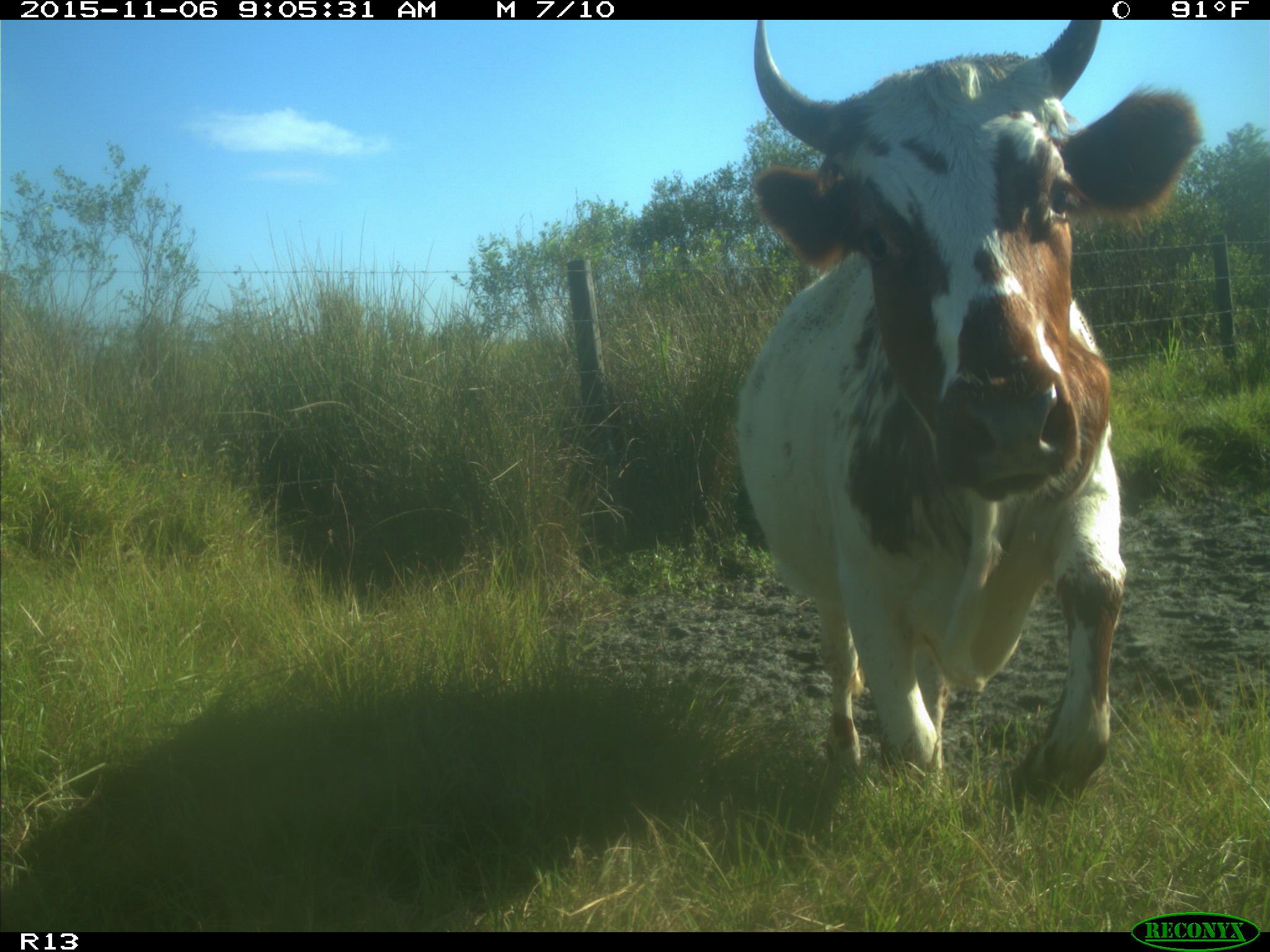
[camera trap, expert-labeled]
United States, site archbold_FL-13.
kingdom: Animalia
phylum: Chordata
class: Mammalia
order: Artiodactyla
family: Bovidae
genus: Bos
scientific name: Bos taurus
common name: domestic cow